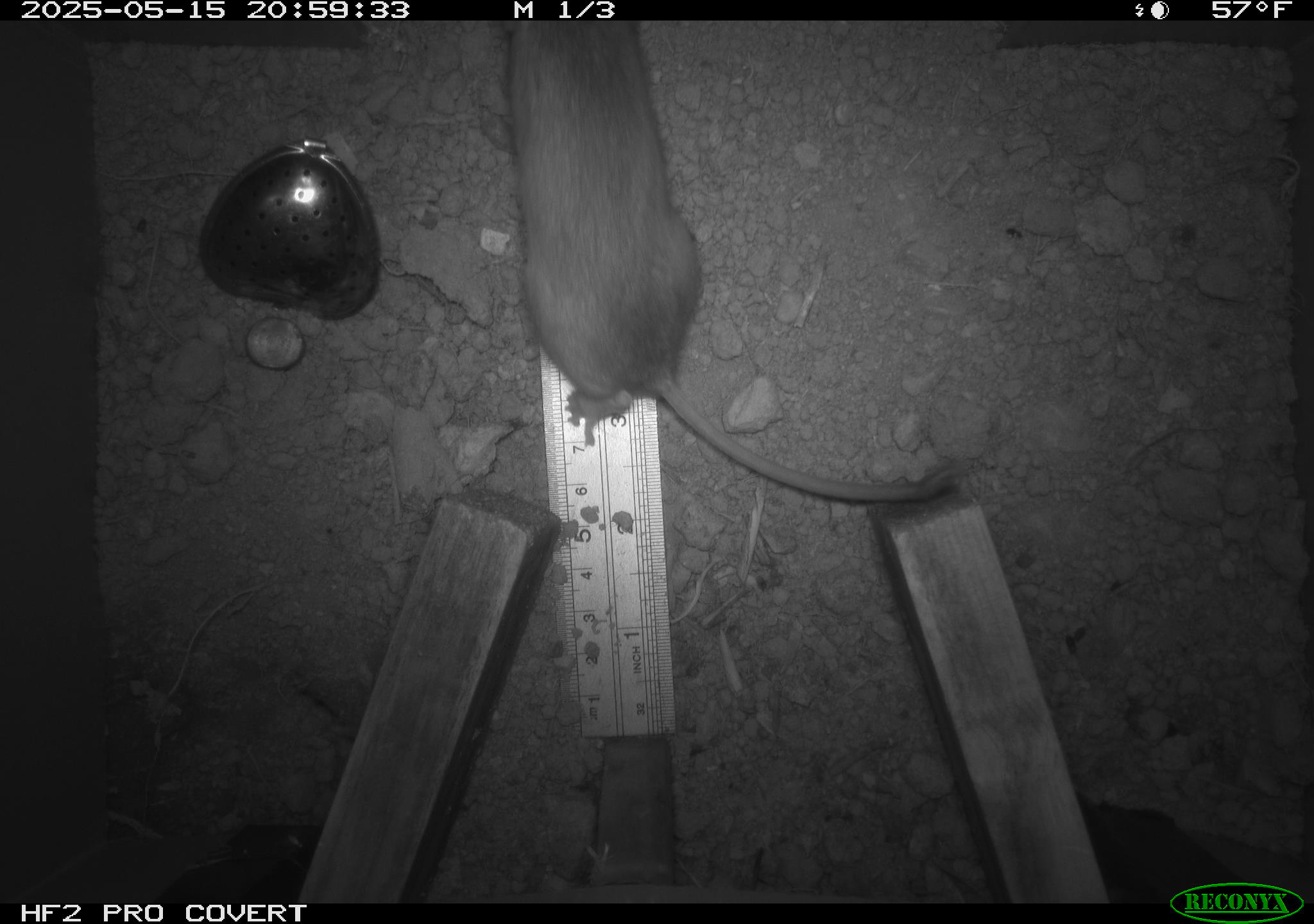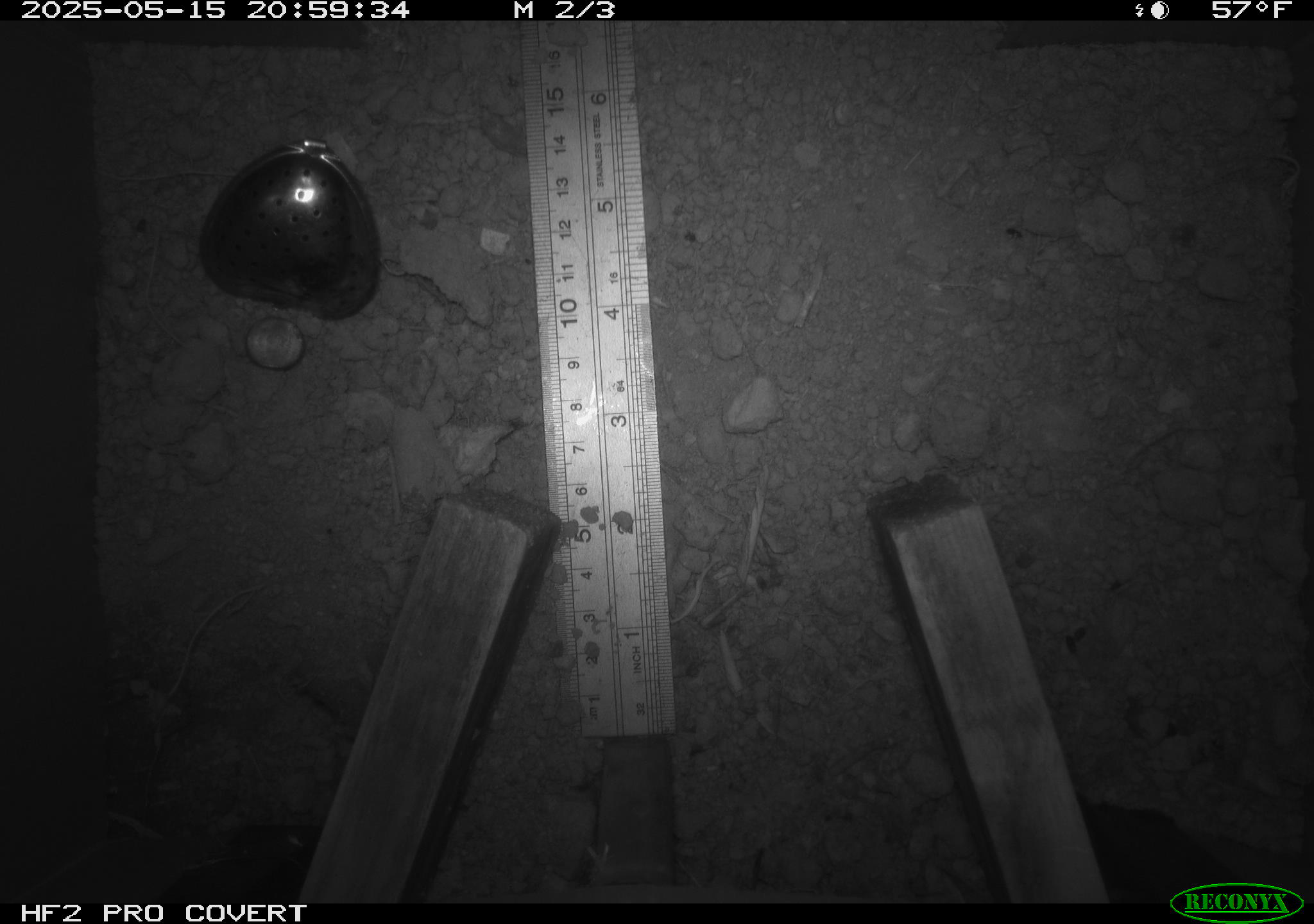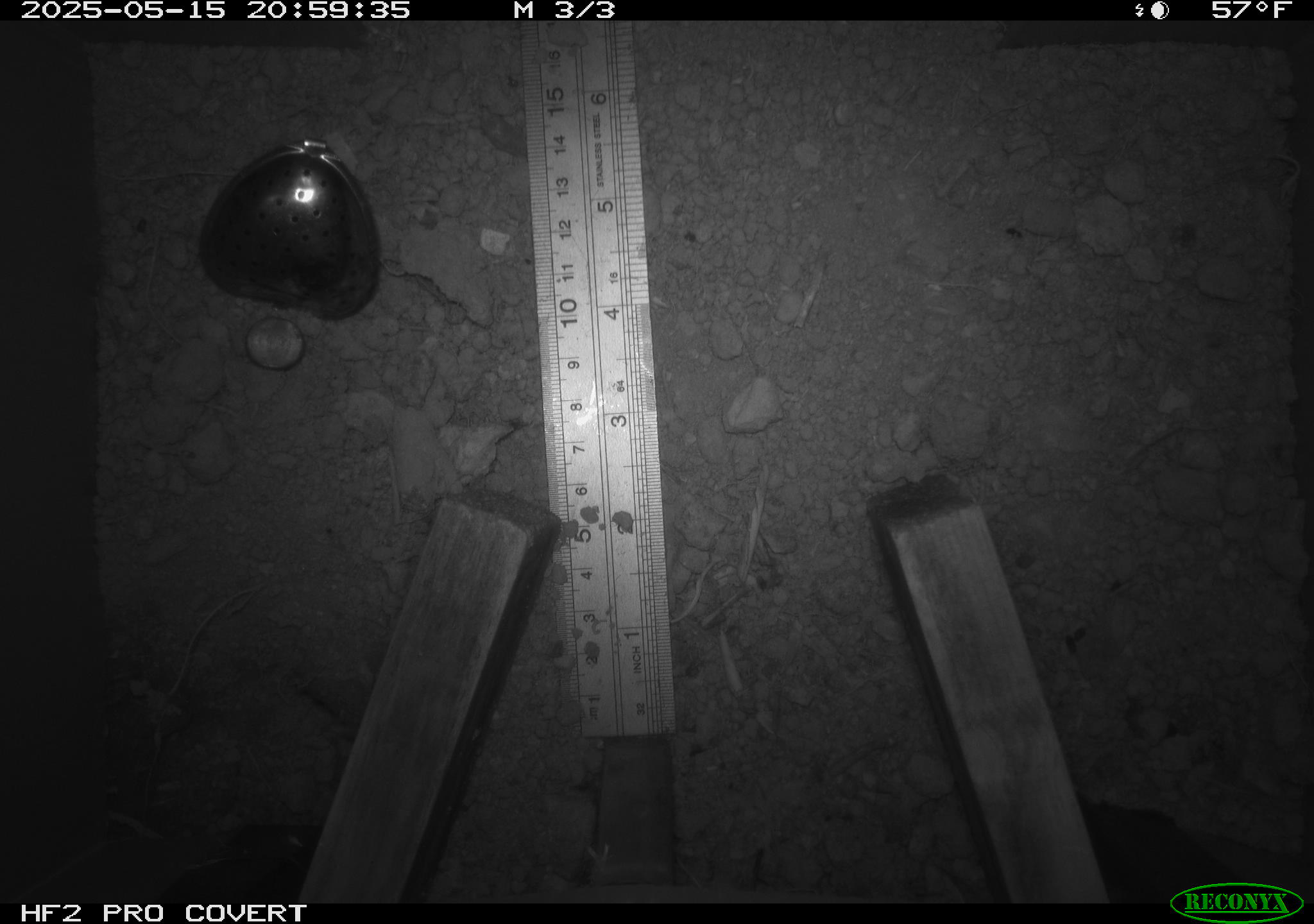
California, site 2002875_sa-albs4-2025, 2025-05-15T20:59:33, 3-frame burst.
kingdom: Animalia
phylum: Chordata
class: Mammalia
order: Rodentia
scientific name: Rodentia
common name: mouse species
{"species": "mouse species (Rodentia)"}